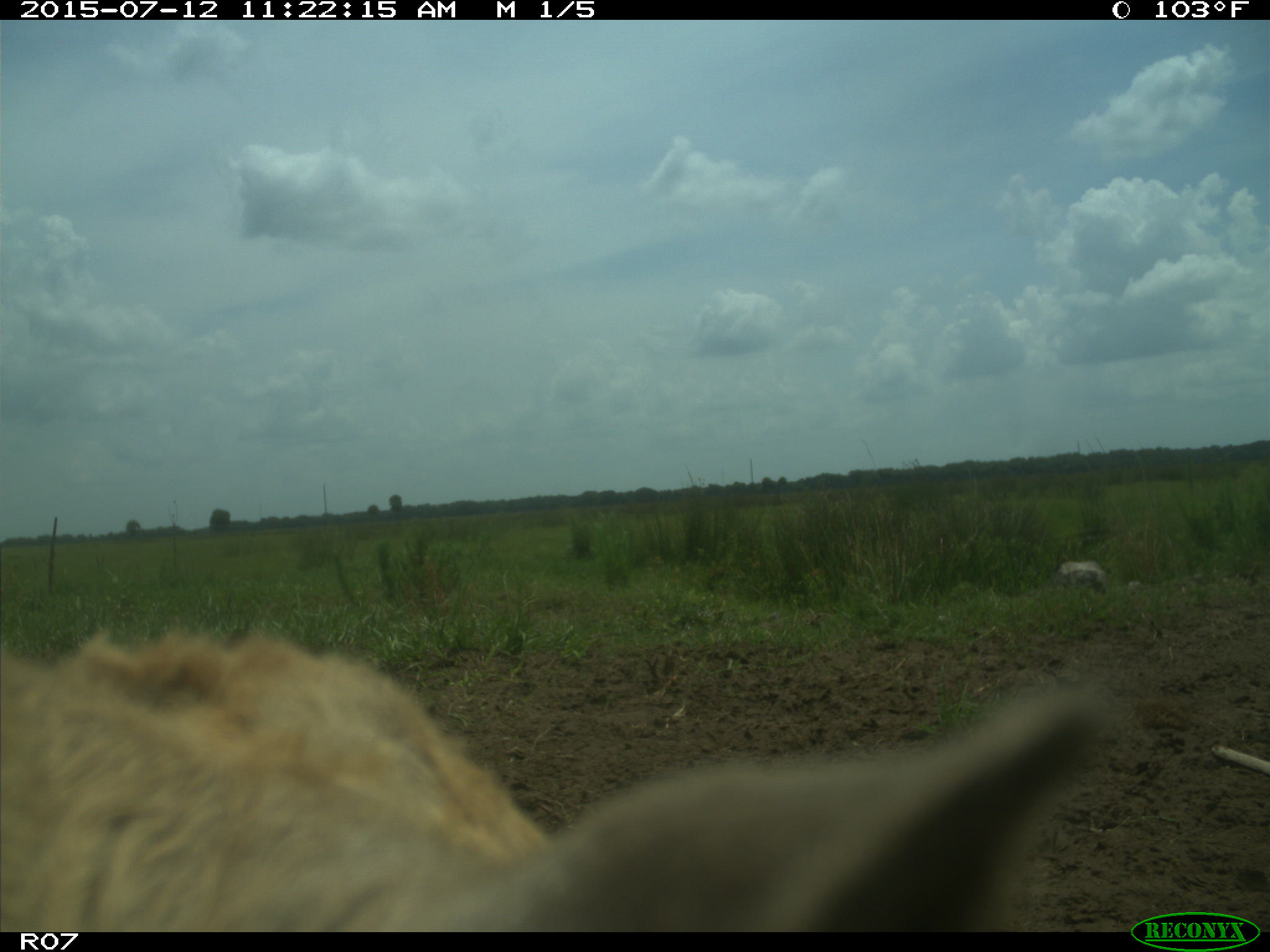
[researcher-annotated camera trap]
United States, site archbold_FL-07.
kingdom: Animalia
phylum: Chordata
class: Mammalia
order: Artiodactyla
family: Bovidae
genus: Bos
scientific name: Bos taurus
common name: domestic cow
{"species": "Bos taurus (domestic cow)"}